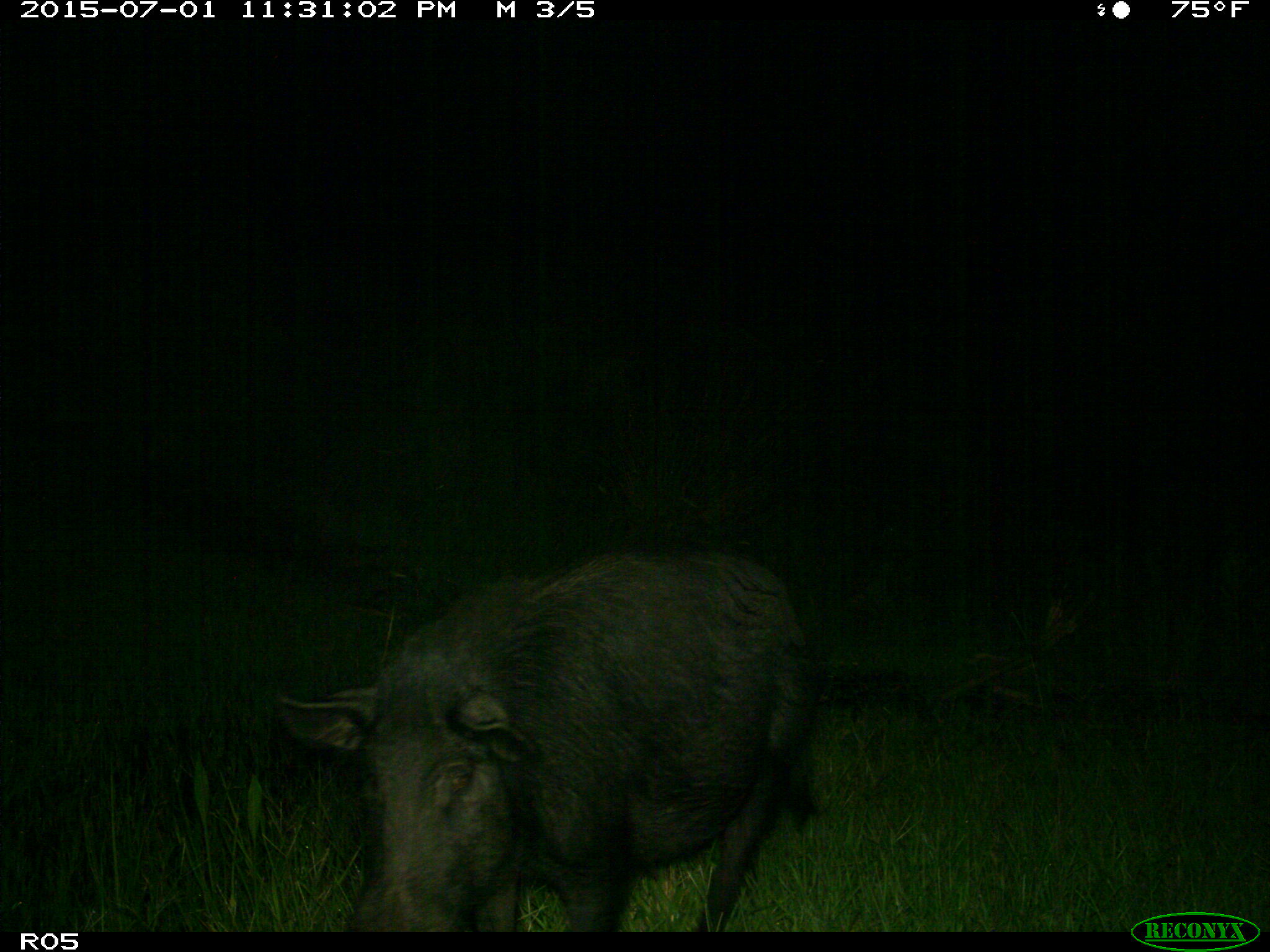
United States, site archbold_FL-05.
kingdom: Animalia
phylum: Chordata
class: Mammalia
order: Artiodactyla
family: Suidae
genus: Sus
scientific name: Sus scrofa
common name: wild boar